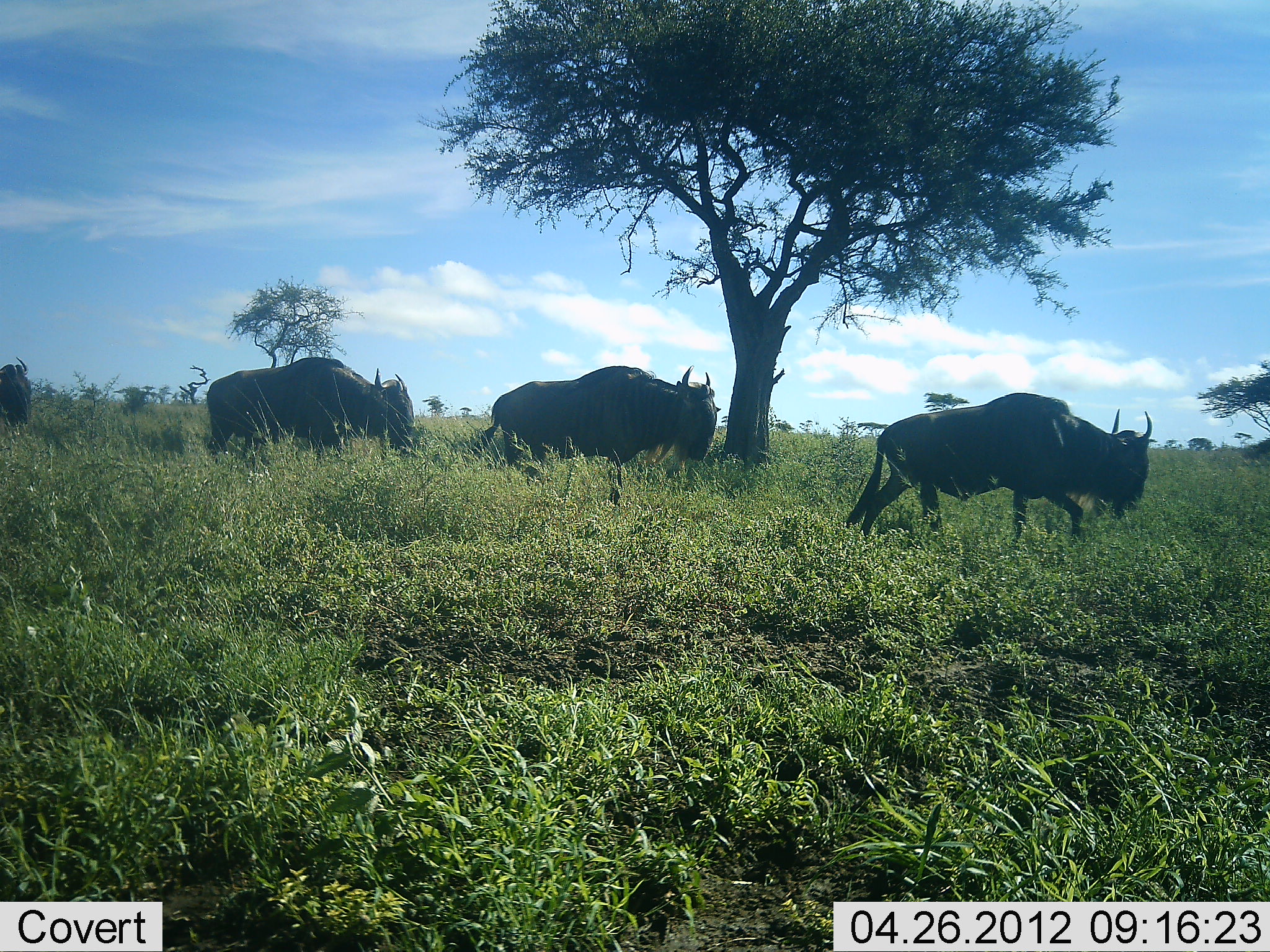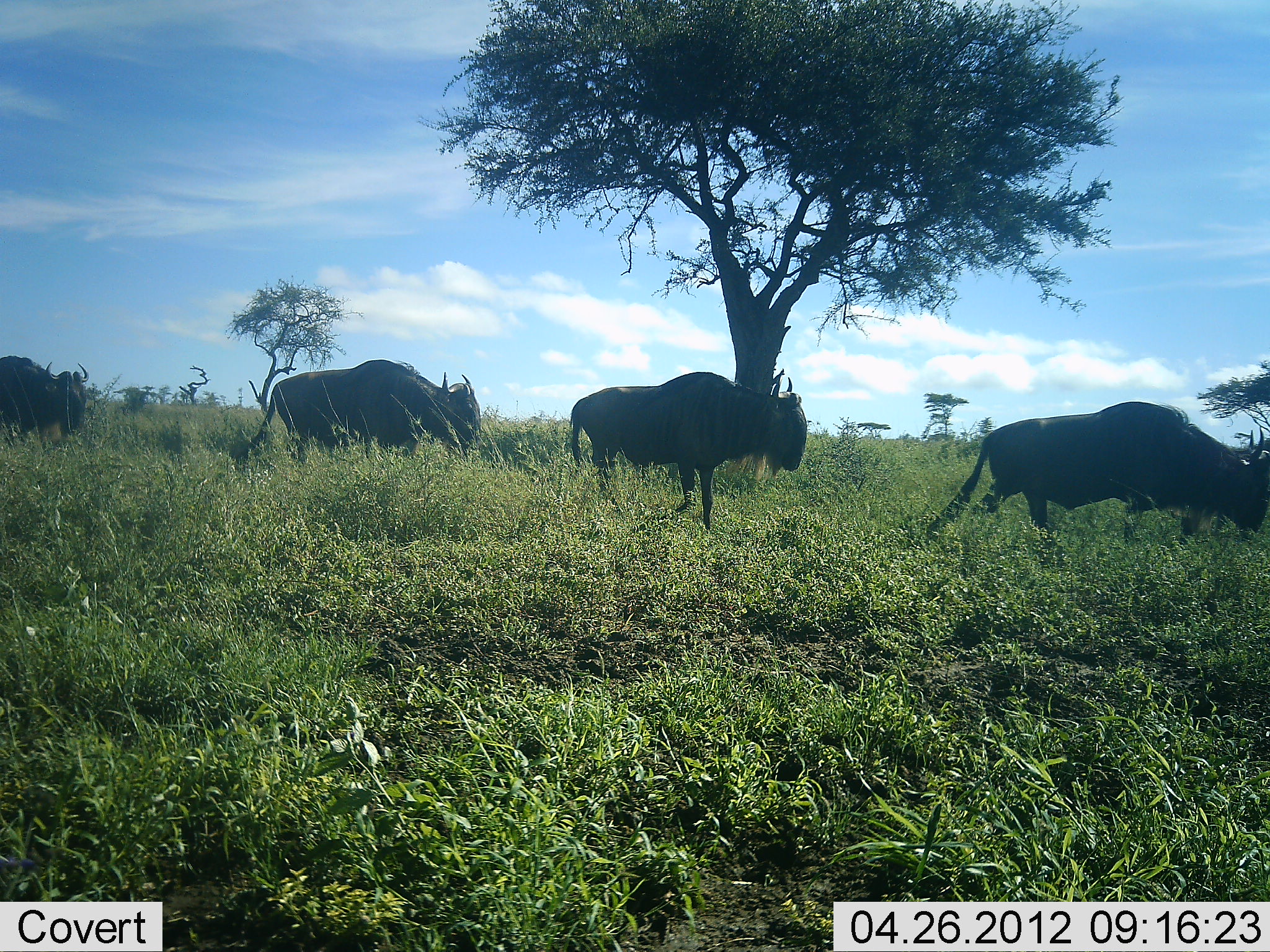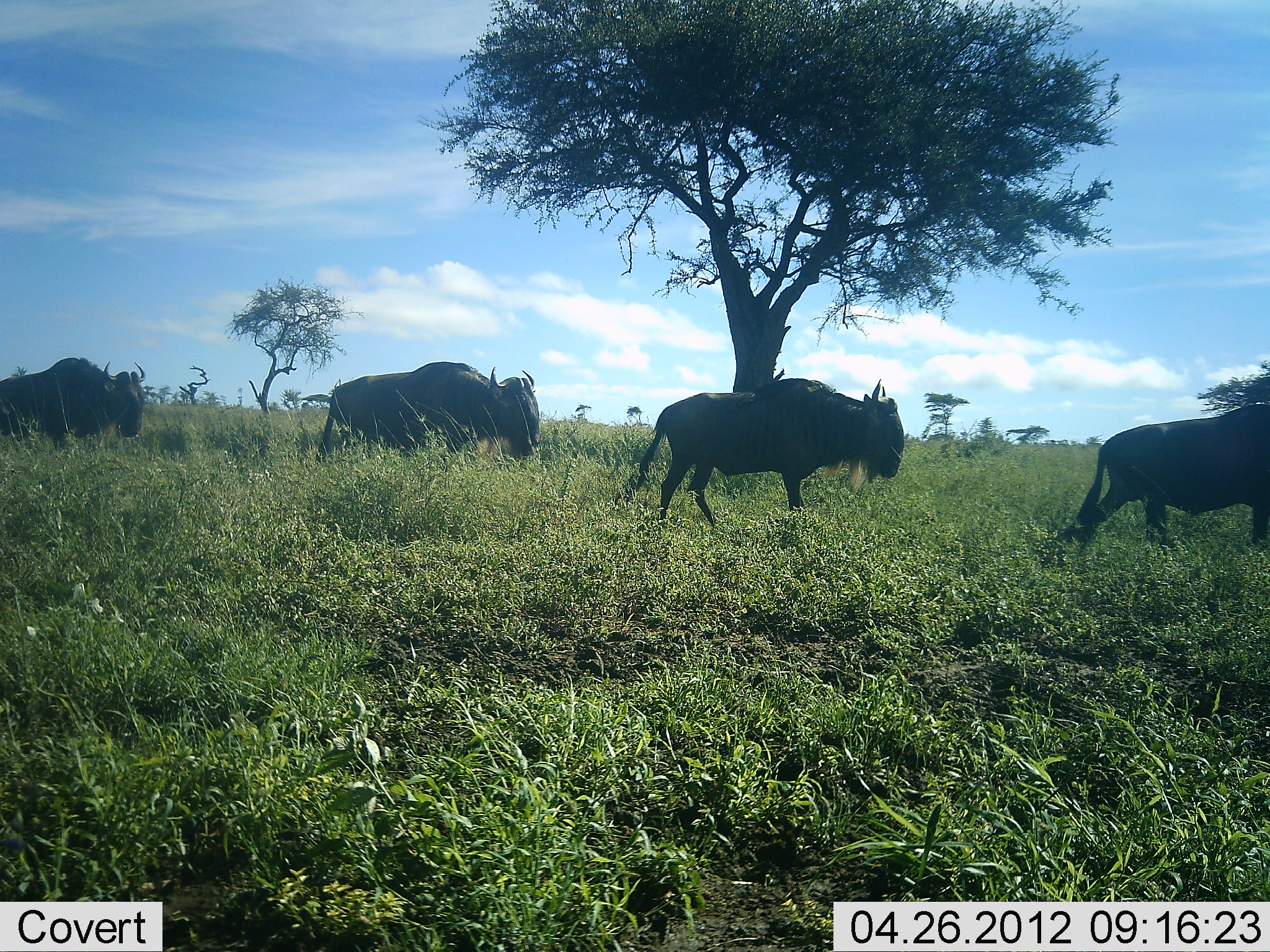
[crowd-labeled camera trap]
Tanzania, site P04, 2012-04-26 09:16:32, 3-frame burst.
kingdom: Animalia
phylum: Chordata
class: Mammalia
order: Artiodactyla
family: Bovidae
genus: Connochaetes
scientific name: Connochaetes taurinus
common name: blue wildebeest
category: wildebeest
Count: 4.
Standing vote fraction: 0%.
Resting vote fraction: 0%.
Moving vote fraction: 100%.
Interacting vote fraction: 0%.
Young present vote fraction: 0%.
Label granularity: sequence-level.